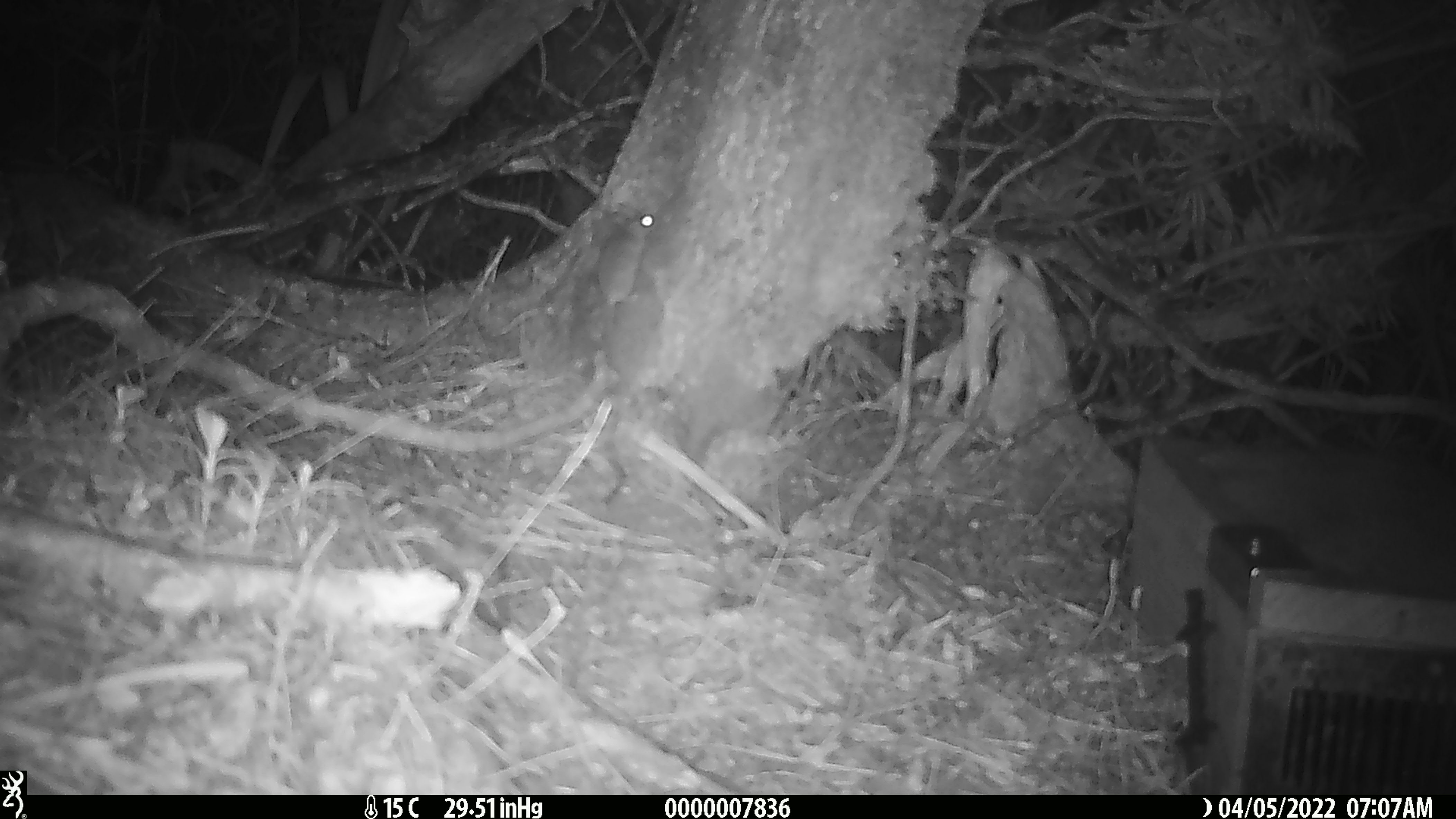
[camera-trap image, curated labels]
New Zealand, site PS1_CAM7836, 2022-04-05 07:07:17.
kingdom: Animalia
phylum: Chordata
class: Mammalia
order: Rodentia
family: Muridae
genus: Mus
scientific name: Mus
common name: mouse